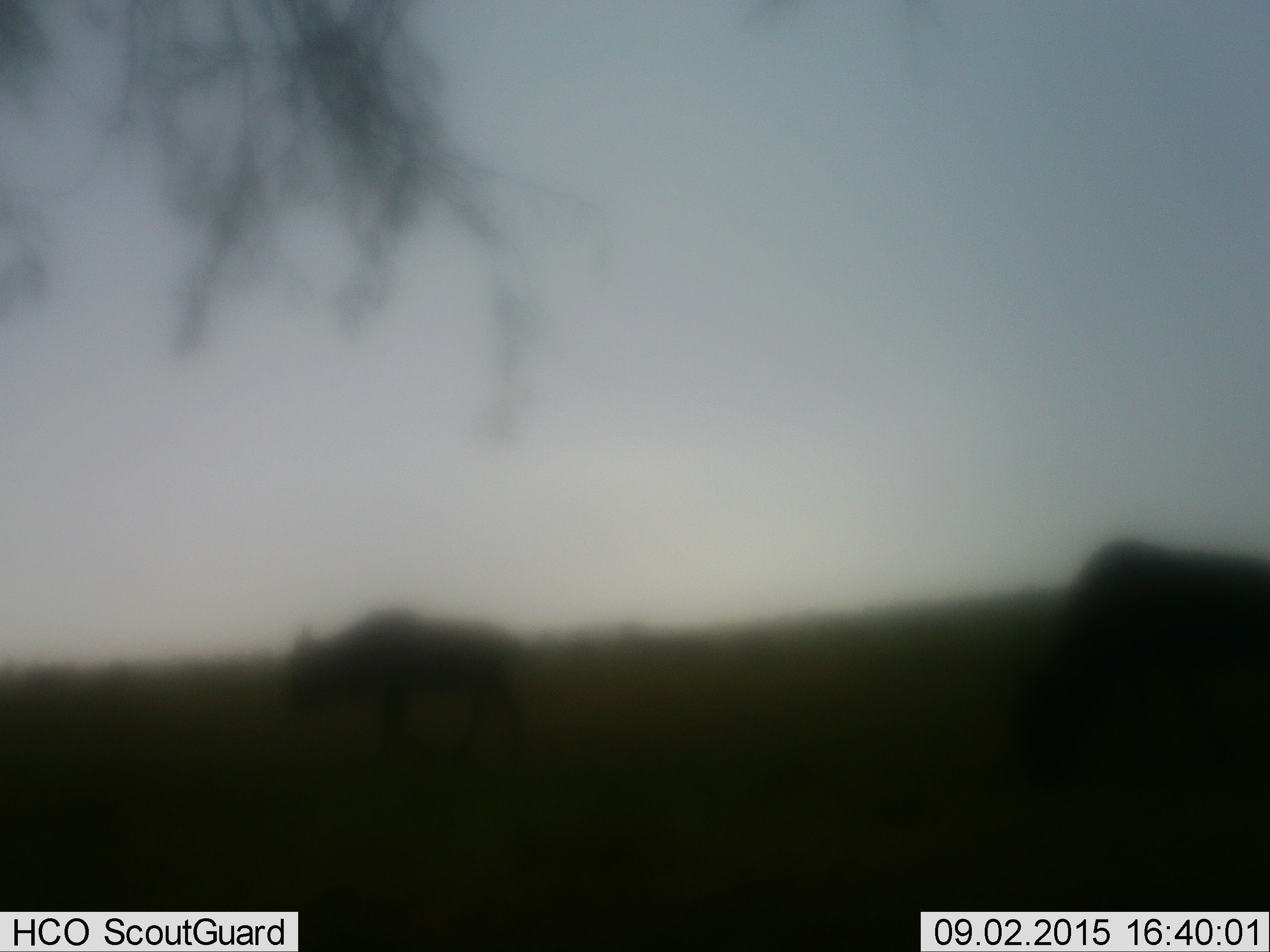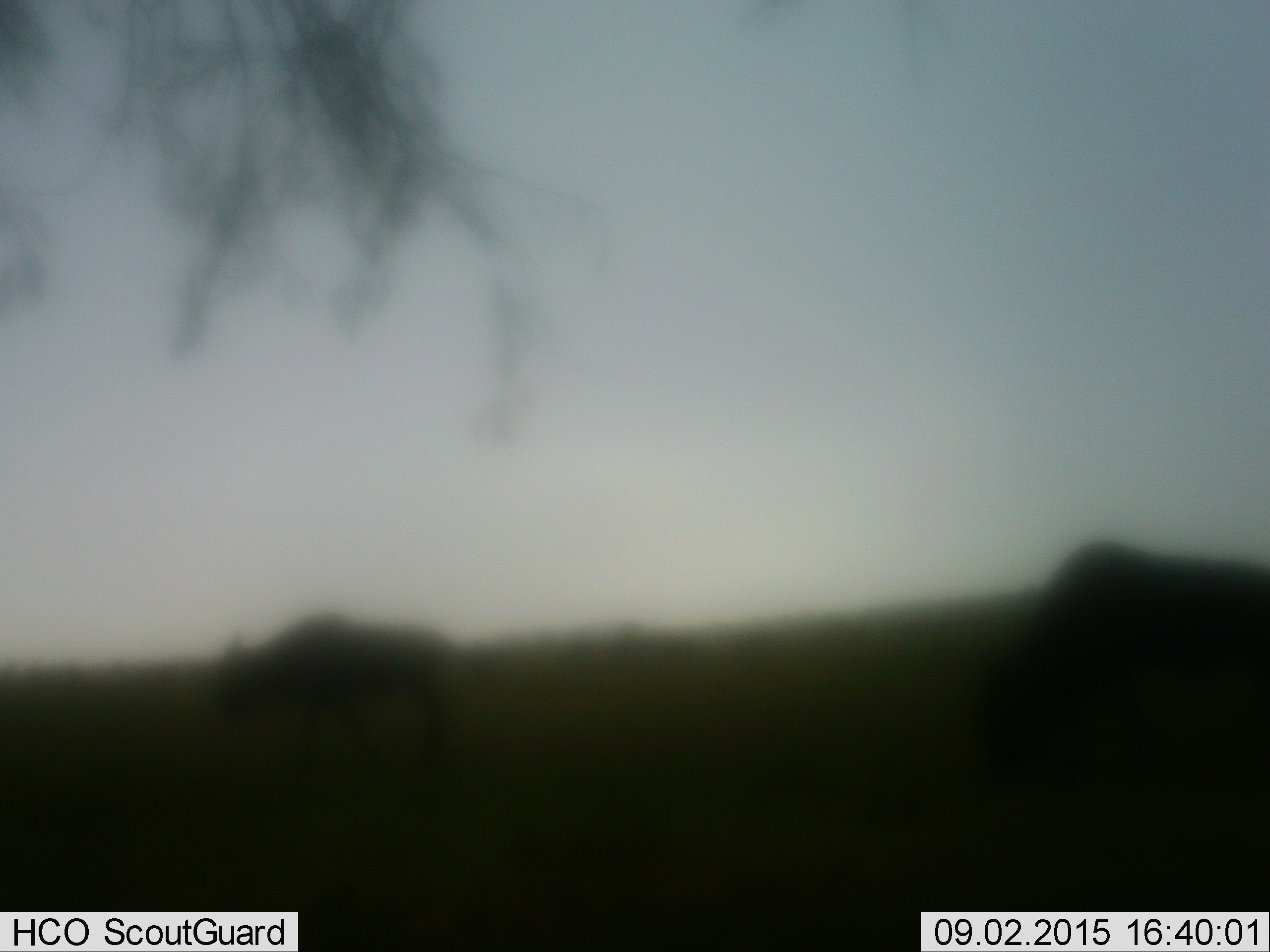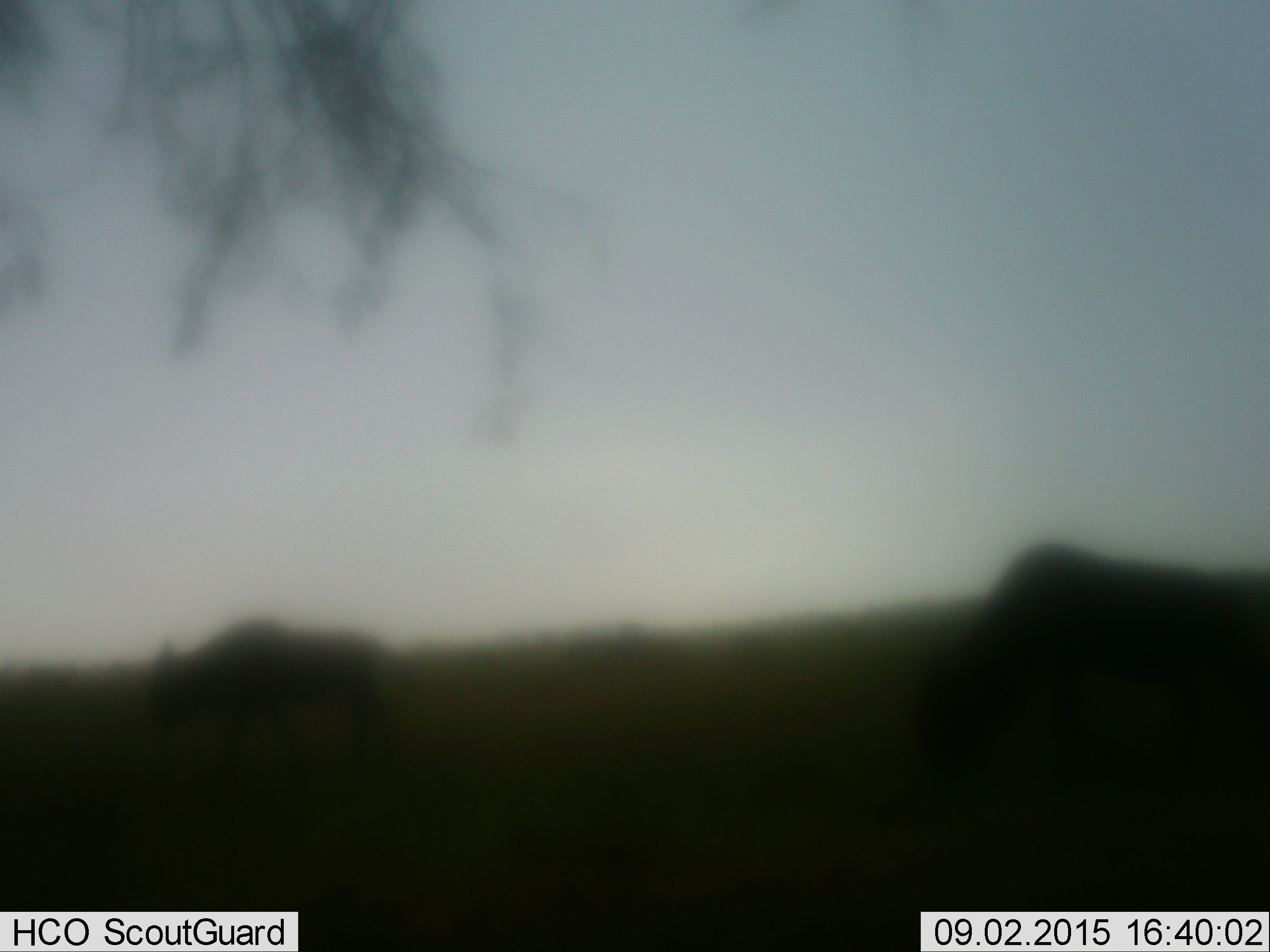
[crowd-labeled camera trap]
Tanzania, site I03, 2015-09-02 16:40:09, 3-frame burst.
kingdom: Animalia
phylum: Chordata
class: Mammalia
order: Artiodactyla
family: Bovidae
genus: Connochaetes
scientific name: Connochaetes taurinus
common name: blue wildebeest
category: wildebeest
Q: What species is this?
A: Wildebeest (blue wildebeest) (Connochaetes taurinus).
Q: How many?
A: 2.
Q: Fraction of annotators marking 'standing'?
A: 38%.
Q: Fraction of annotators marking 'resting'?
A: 0%.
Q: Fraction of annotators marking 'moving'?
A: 75%.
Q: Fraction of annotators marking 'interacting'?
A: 0%.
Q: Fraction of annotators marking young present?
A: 0%.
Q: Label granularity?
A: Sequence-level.